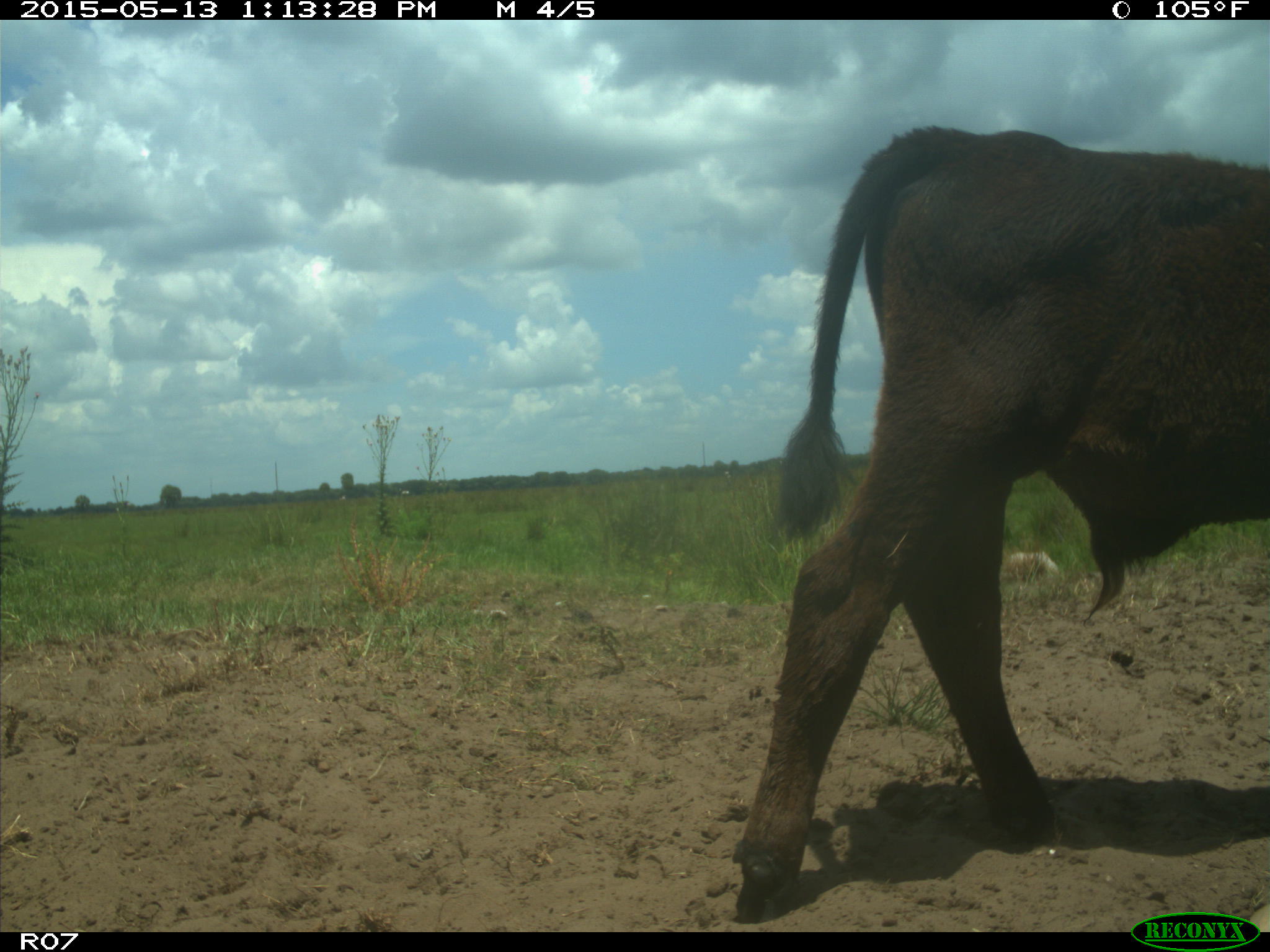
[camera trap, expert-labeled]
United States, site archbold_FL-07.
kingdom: Animalia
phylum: Chordata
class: Mammalia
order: Artiodactyla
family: Bovidae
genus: Bos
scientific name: Bos taurus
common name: domestic cow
Bos taurus (domestic cow).